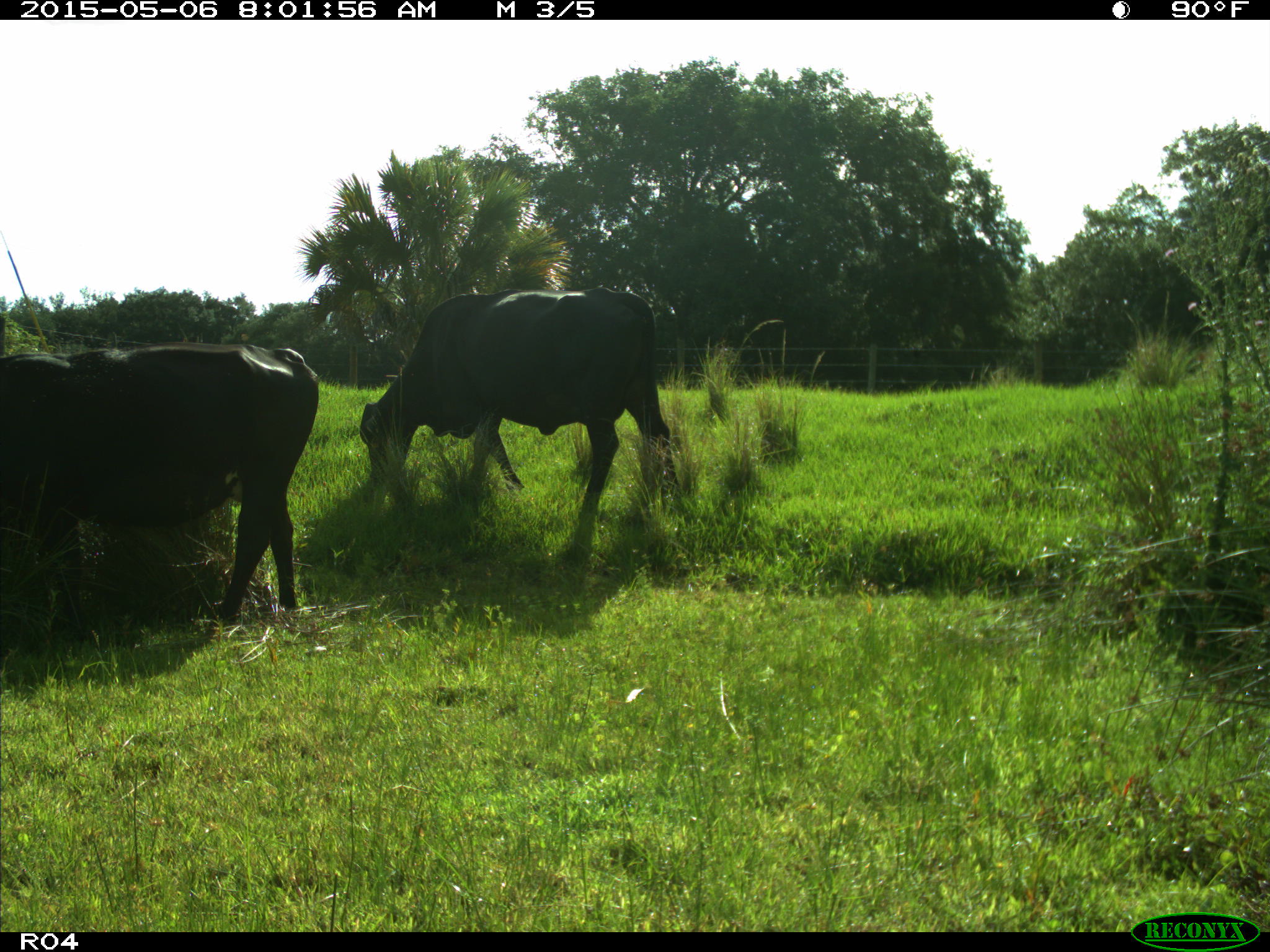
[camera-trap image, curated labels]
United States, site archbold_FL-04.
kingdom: Animalia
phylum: Chordata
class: Mammalia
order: Artiodactyla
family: Bovidae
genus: Bos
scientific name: Bos taurus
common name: domestic cow